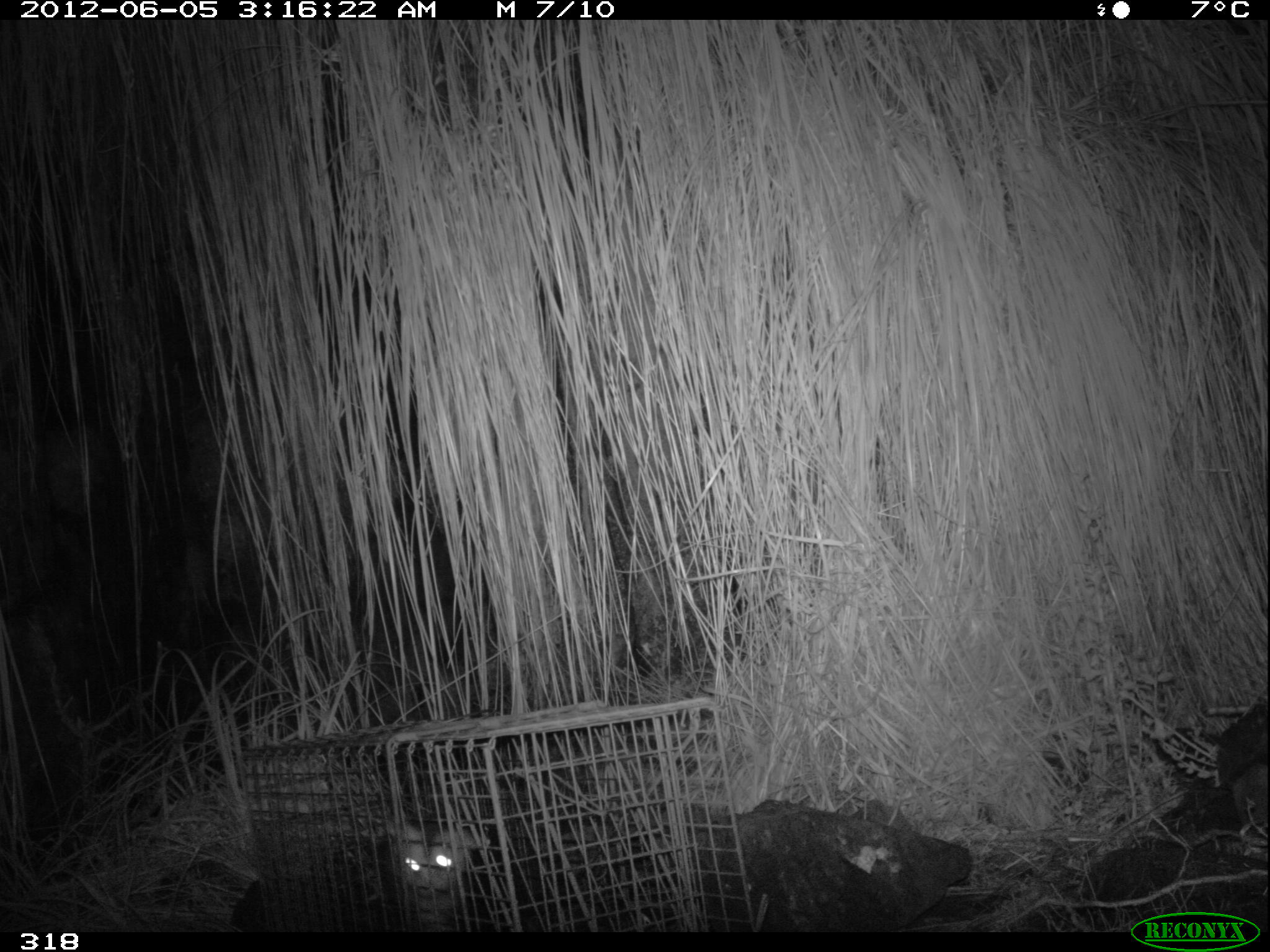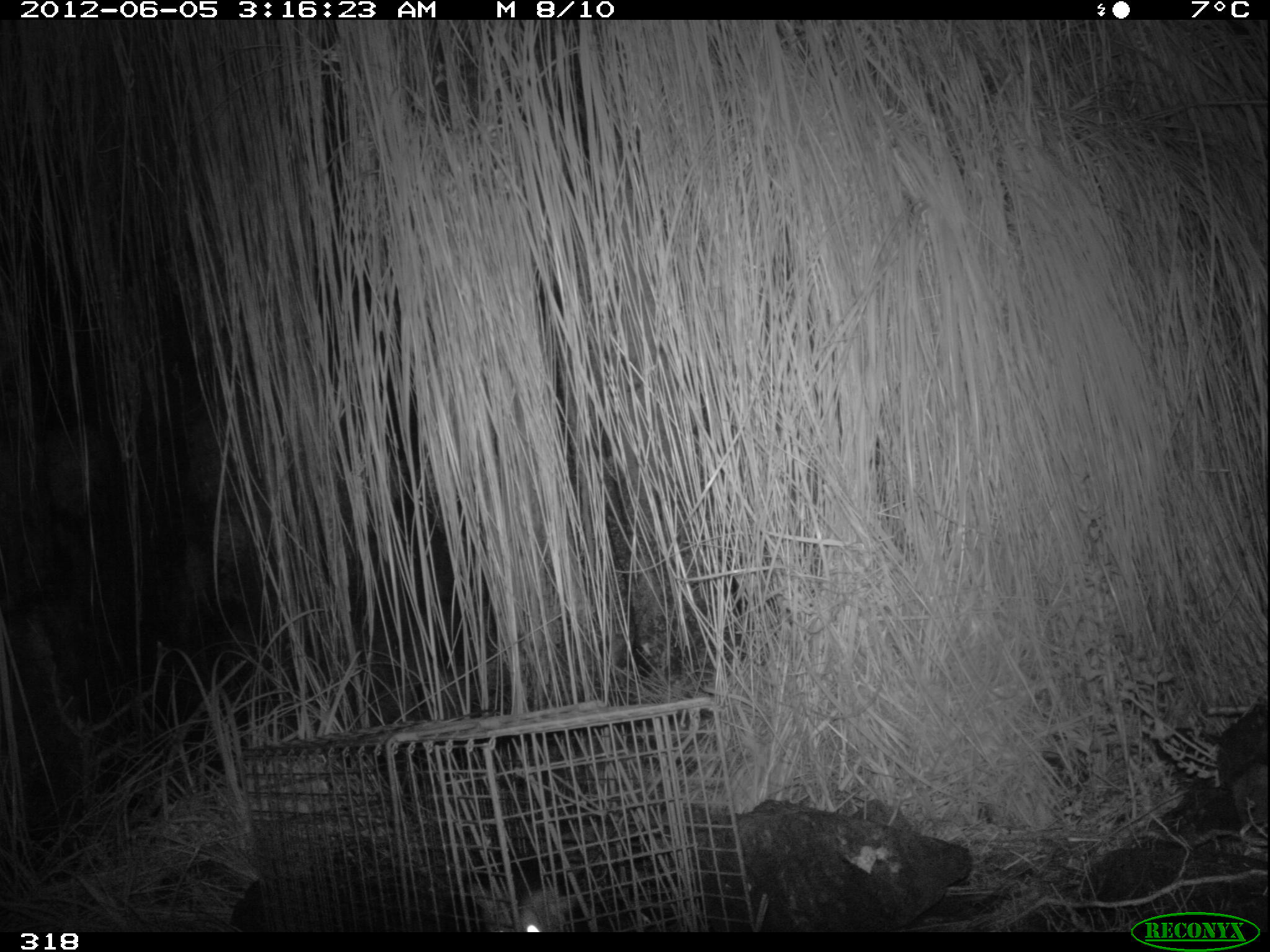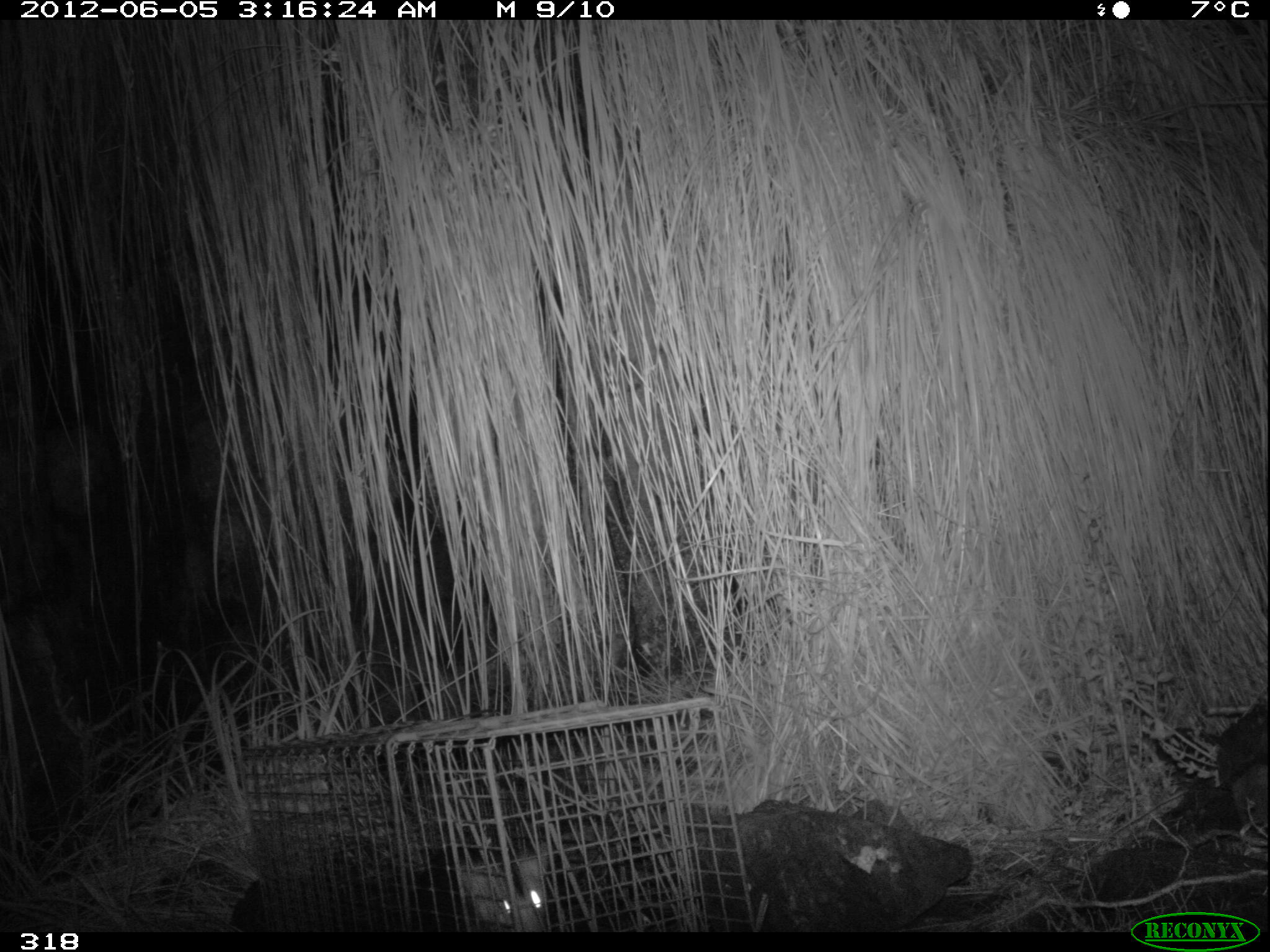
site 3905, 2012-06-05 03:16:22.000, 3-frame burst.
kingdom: Animalia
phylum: Chordata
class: Mammalia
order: Didelphimorphia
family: Didelphidae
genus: Didelphis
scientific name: Didelphis pernigra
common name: andean white-eared opossum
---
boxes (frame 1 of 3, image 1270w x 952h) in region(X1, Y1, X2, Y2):
didelphis pernigra: region(317, 816, 471, 931)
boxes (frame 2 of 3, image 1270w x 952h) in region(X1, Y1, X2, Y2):
didelphis pernigra: region(338, 842, 569, 932)